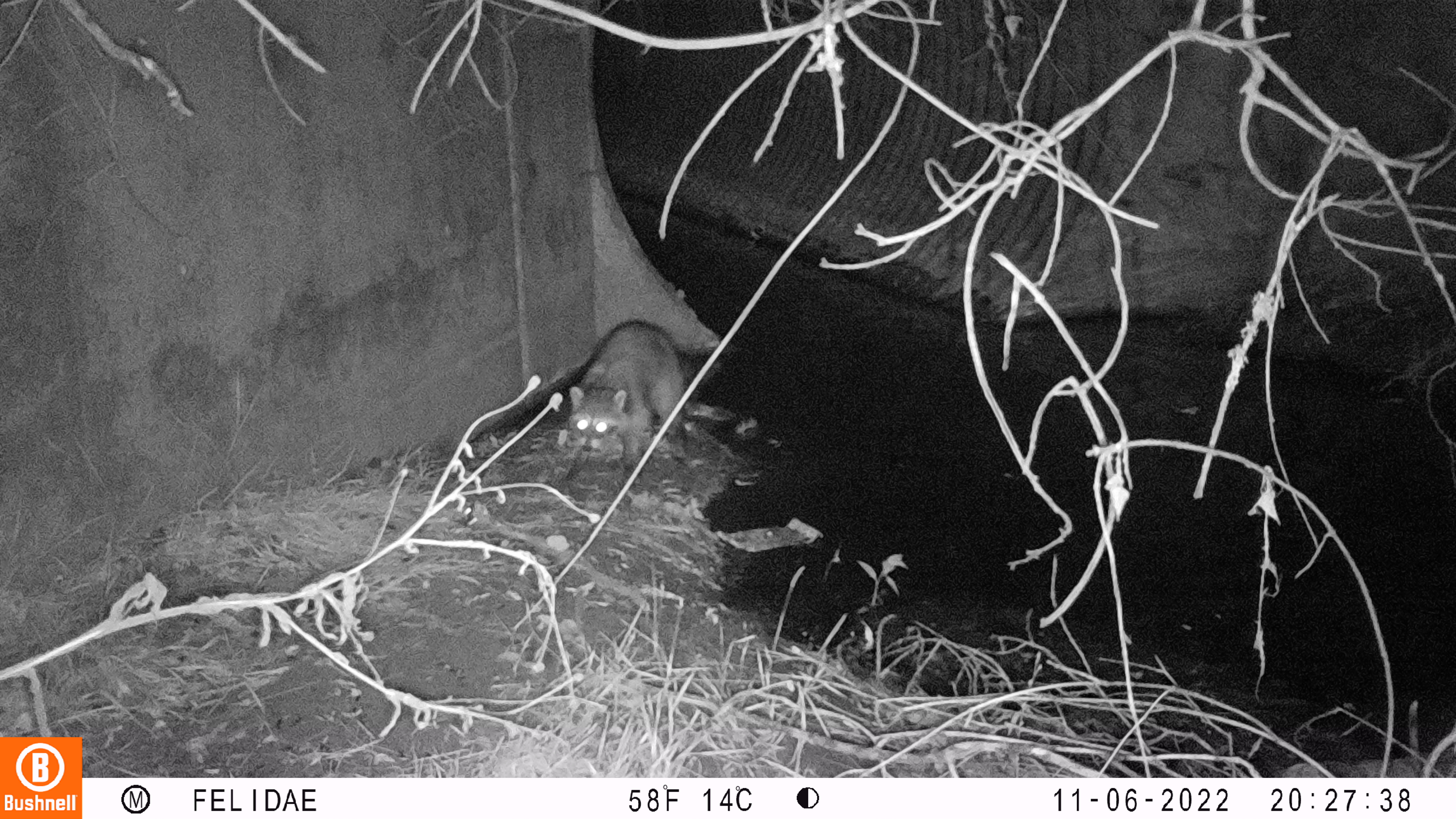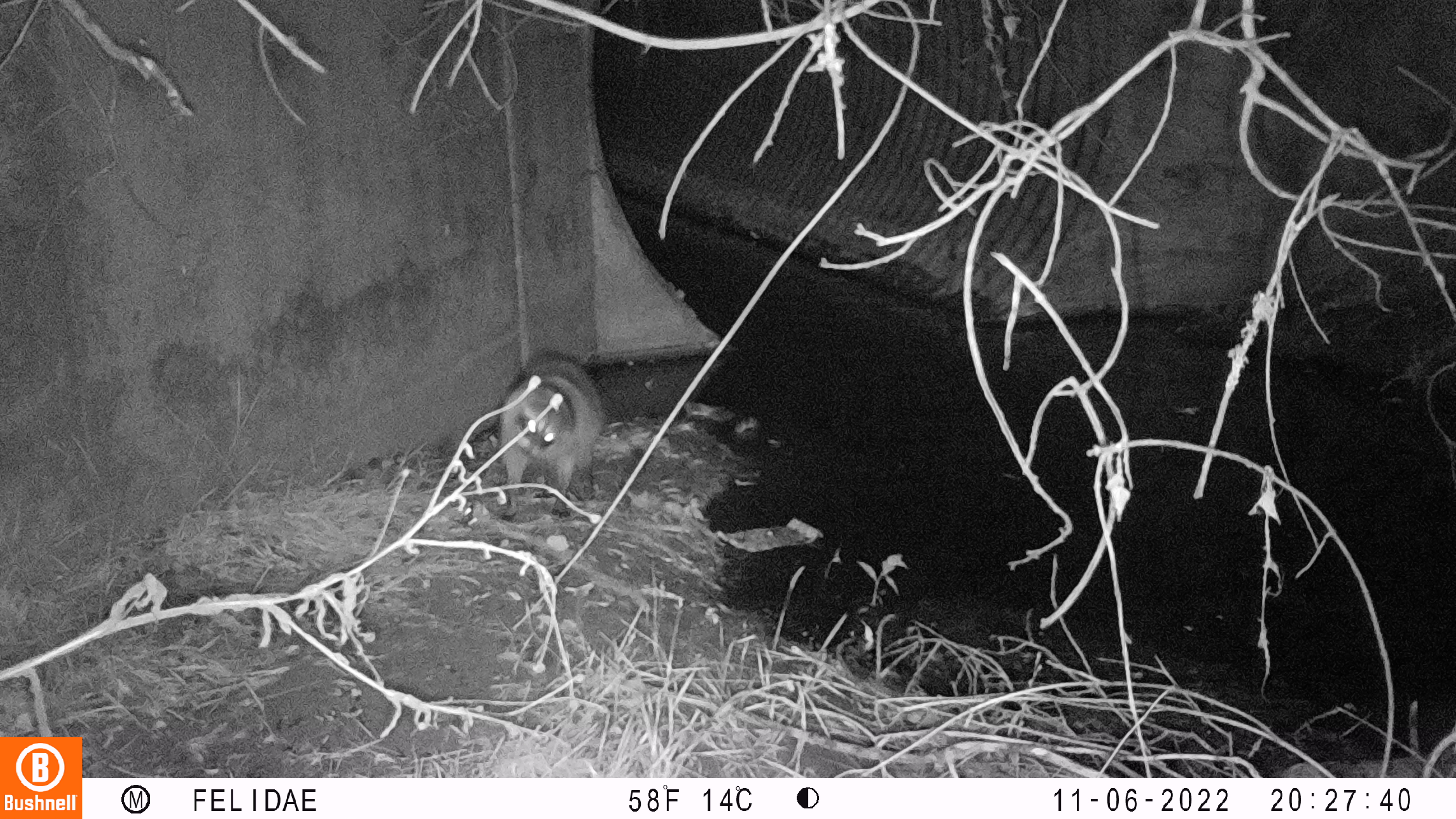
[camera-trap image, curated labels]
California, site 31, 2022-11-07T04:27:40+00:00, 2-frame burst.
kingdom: Animalia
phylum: Chordata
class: Mammalia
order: Carnivora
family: Procyonidae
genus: Procyon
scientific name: Procyon lotor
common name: raccoon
Raccoon (Procyon lotor).